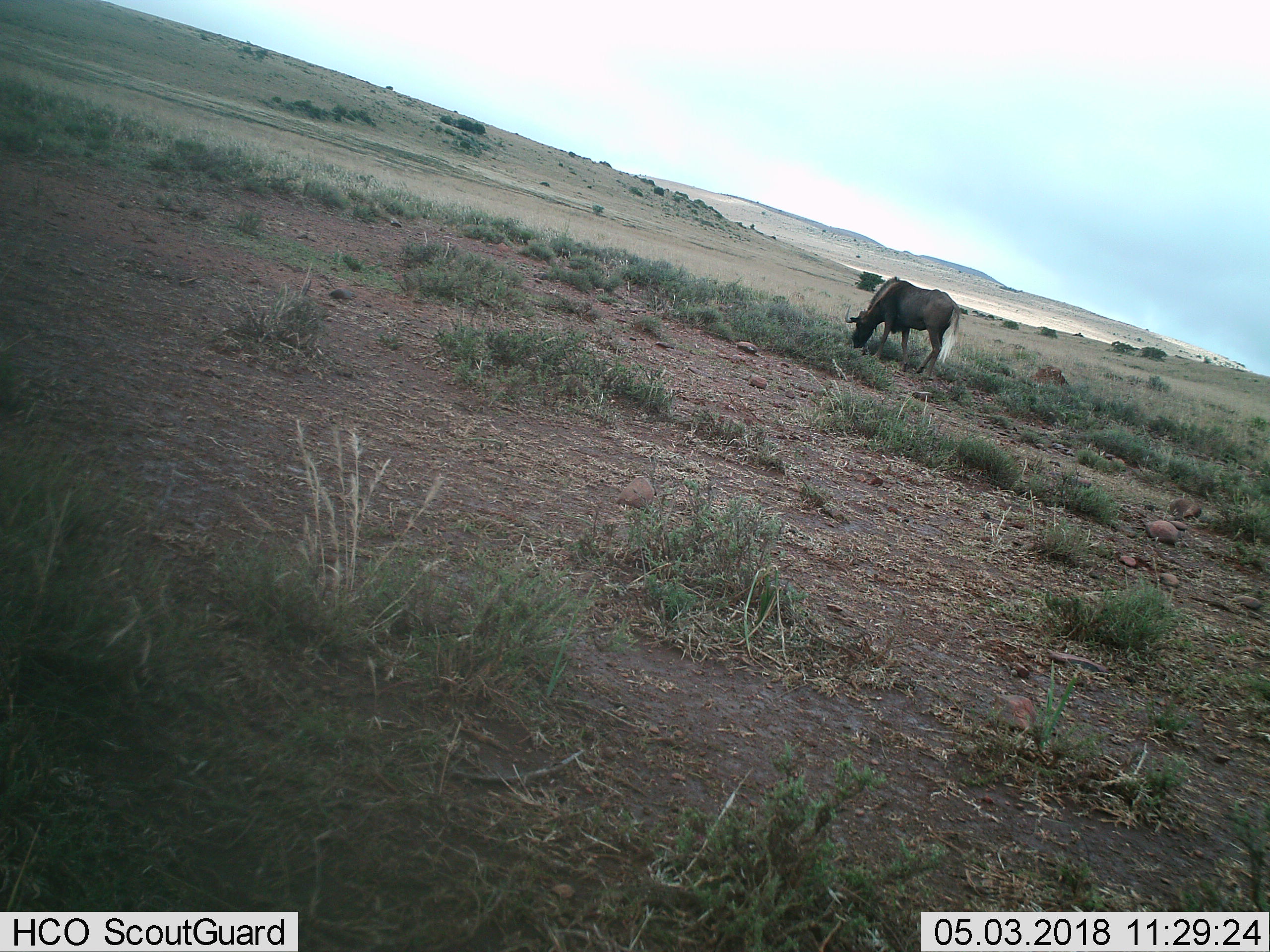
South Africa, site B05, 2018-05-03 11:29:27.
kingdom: Animalia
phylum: Chordata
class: Mammalia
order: Artiodactyla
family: Bovidae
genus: Connochaetes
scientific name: Connochaetes gnou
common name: black wildebeest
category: wildebeestblack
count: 1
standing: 50%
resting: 0%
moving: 17%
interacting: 0%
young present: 0%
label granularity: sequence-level